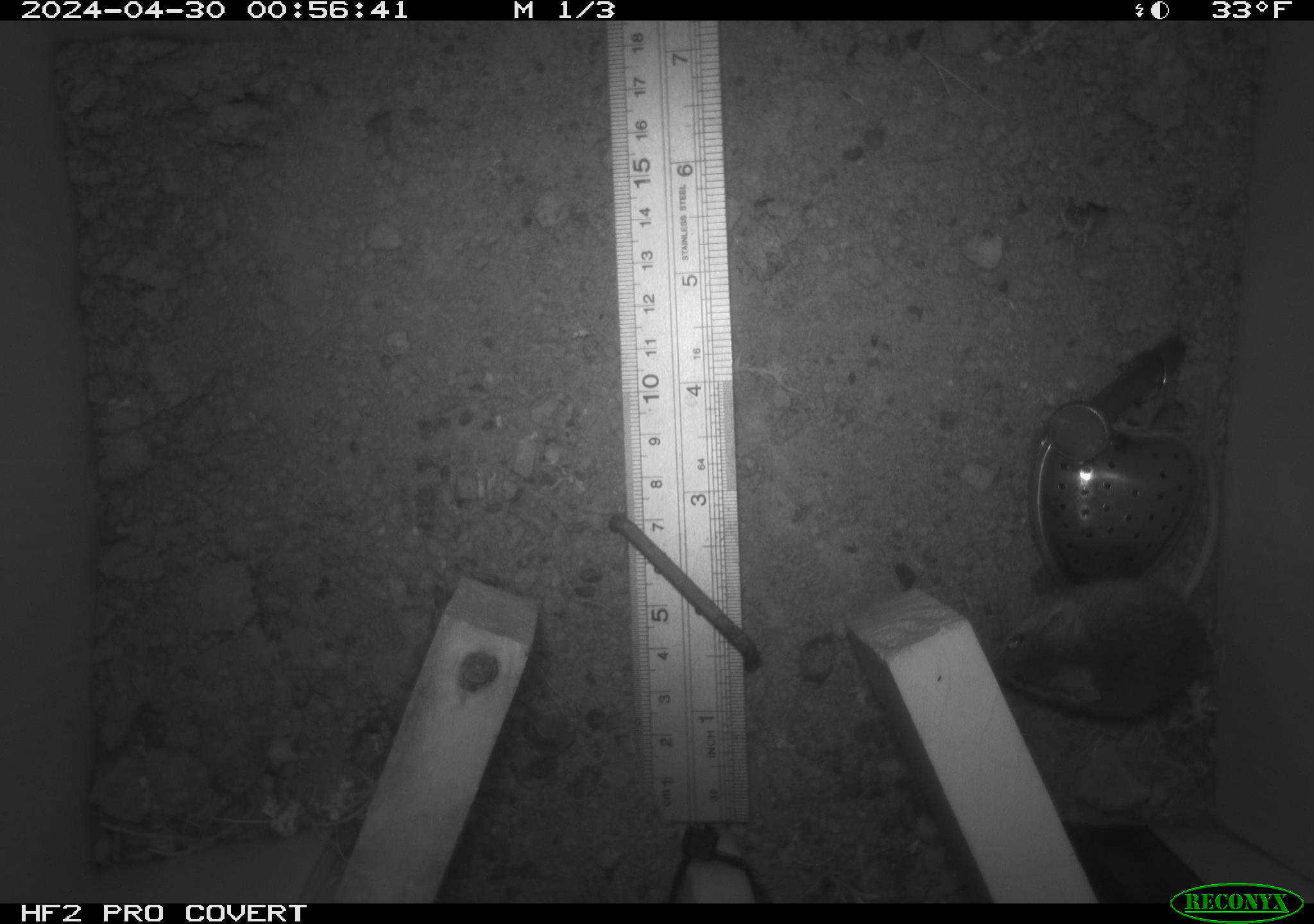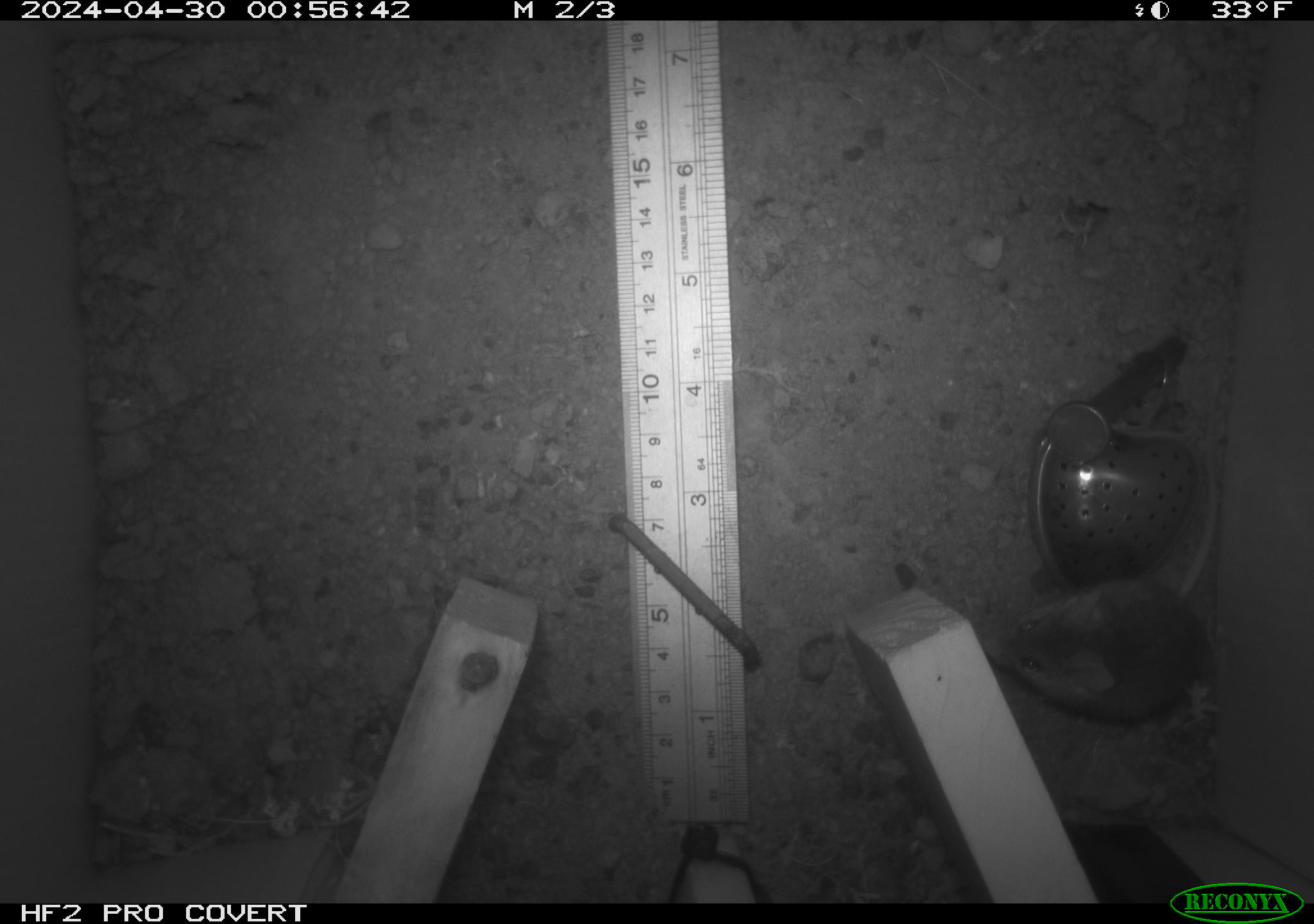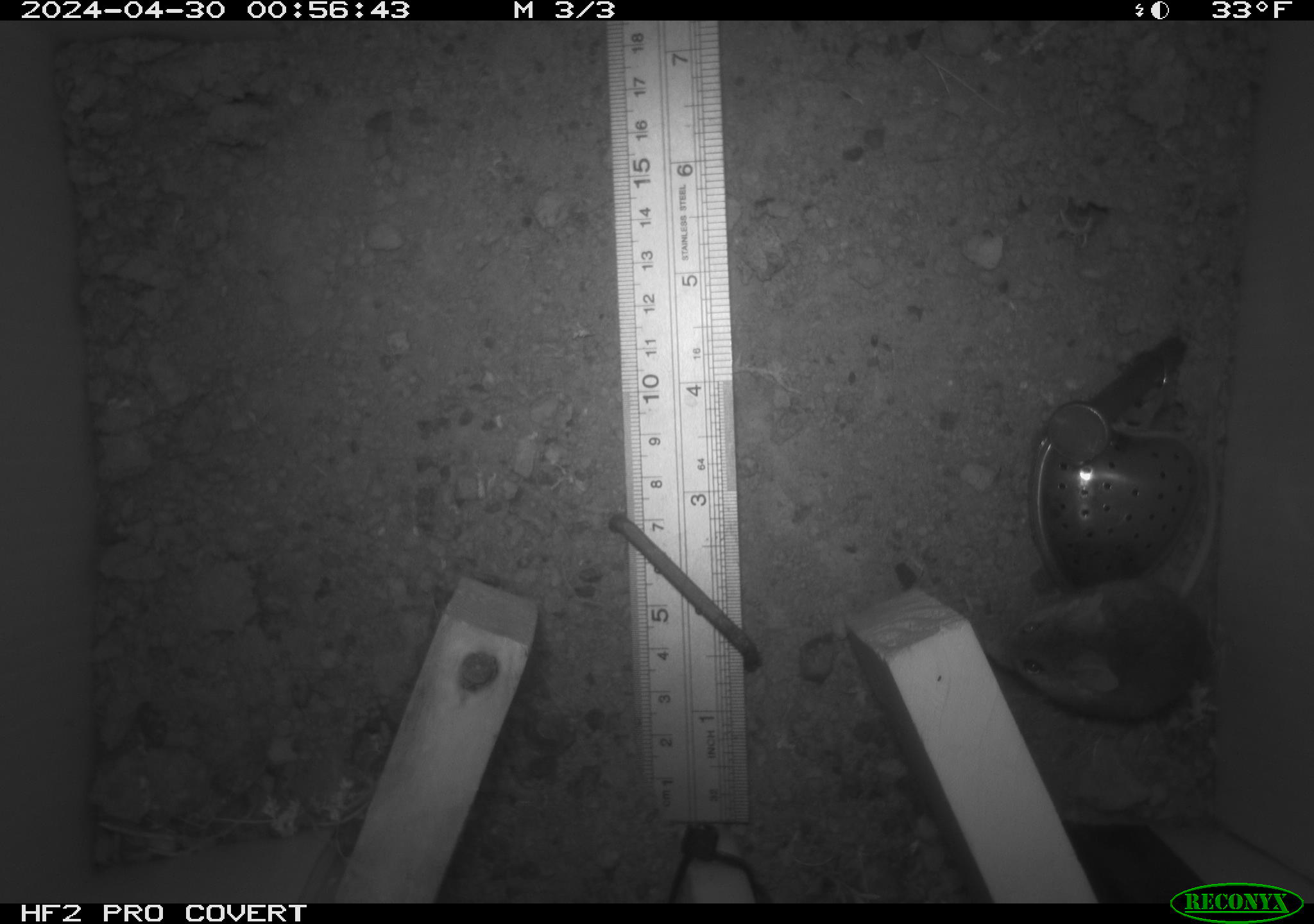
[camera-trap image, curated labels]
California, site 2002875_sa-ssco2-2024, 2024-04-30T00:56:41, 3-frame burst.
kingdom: Animalia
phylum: Chordata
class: Mammalia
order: Rodentia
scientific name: Rodentia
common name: mouse species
Mouse species (Rodentia).